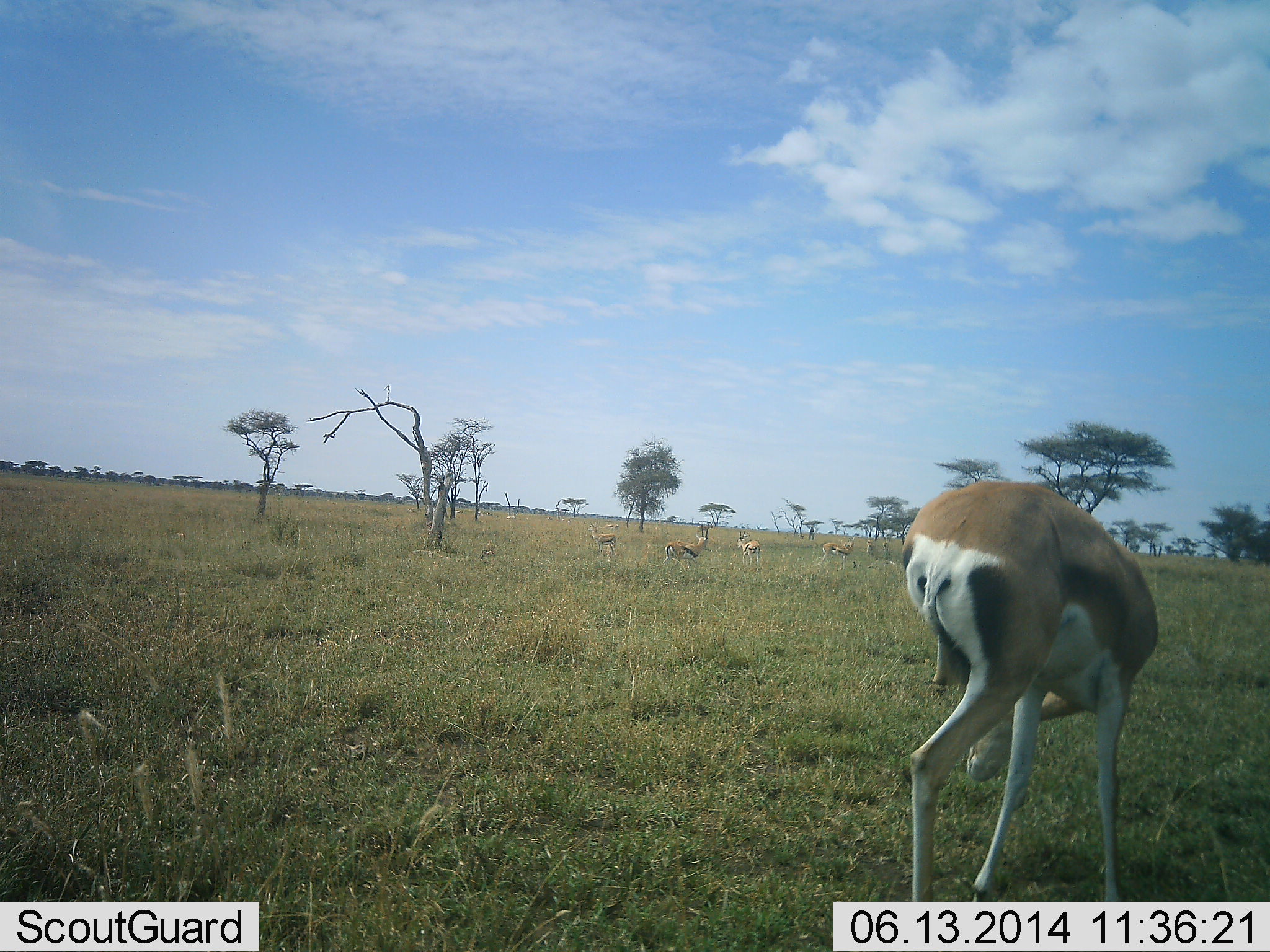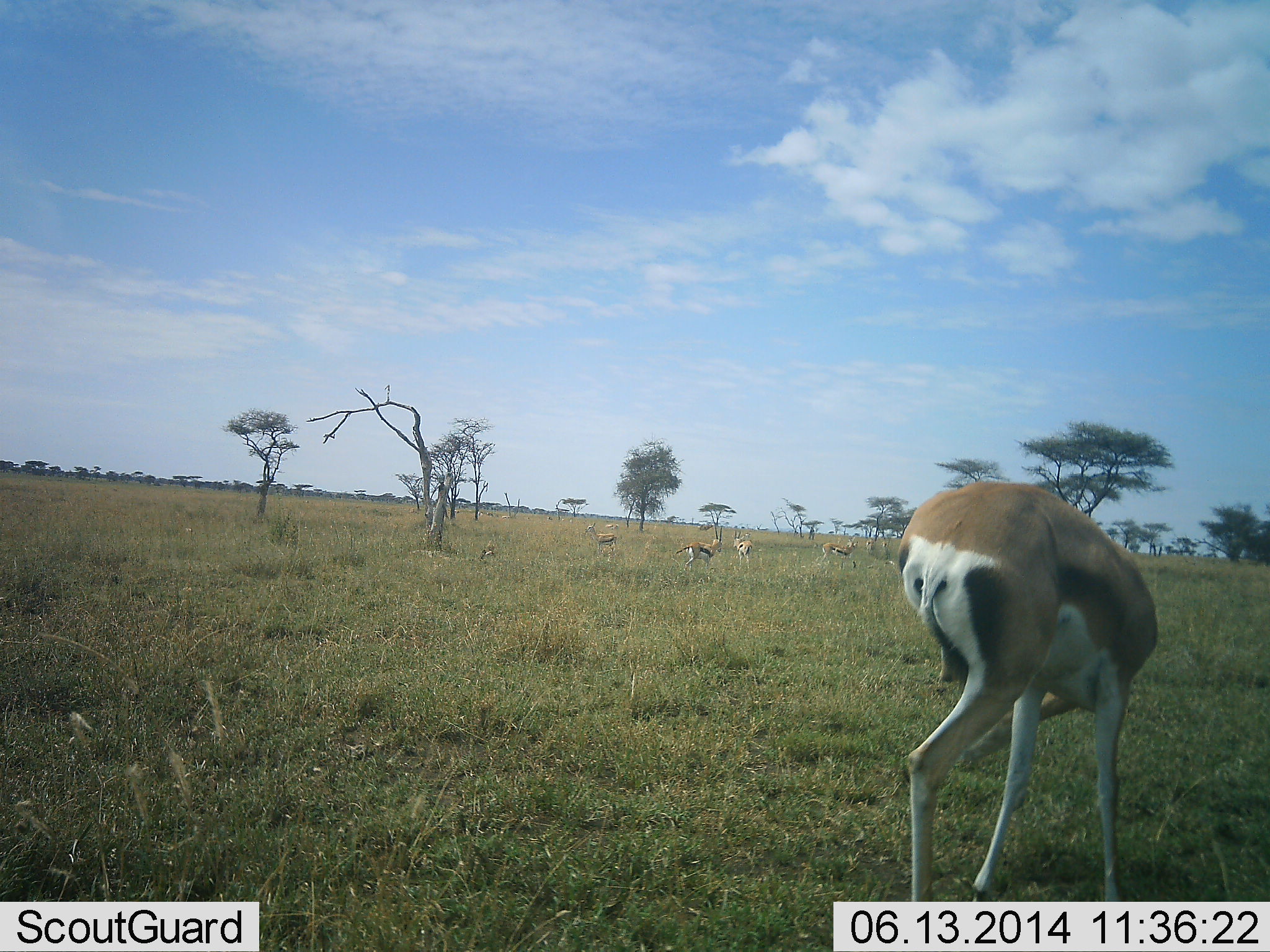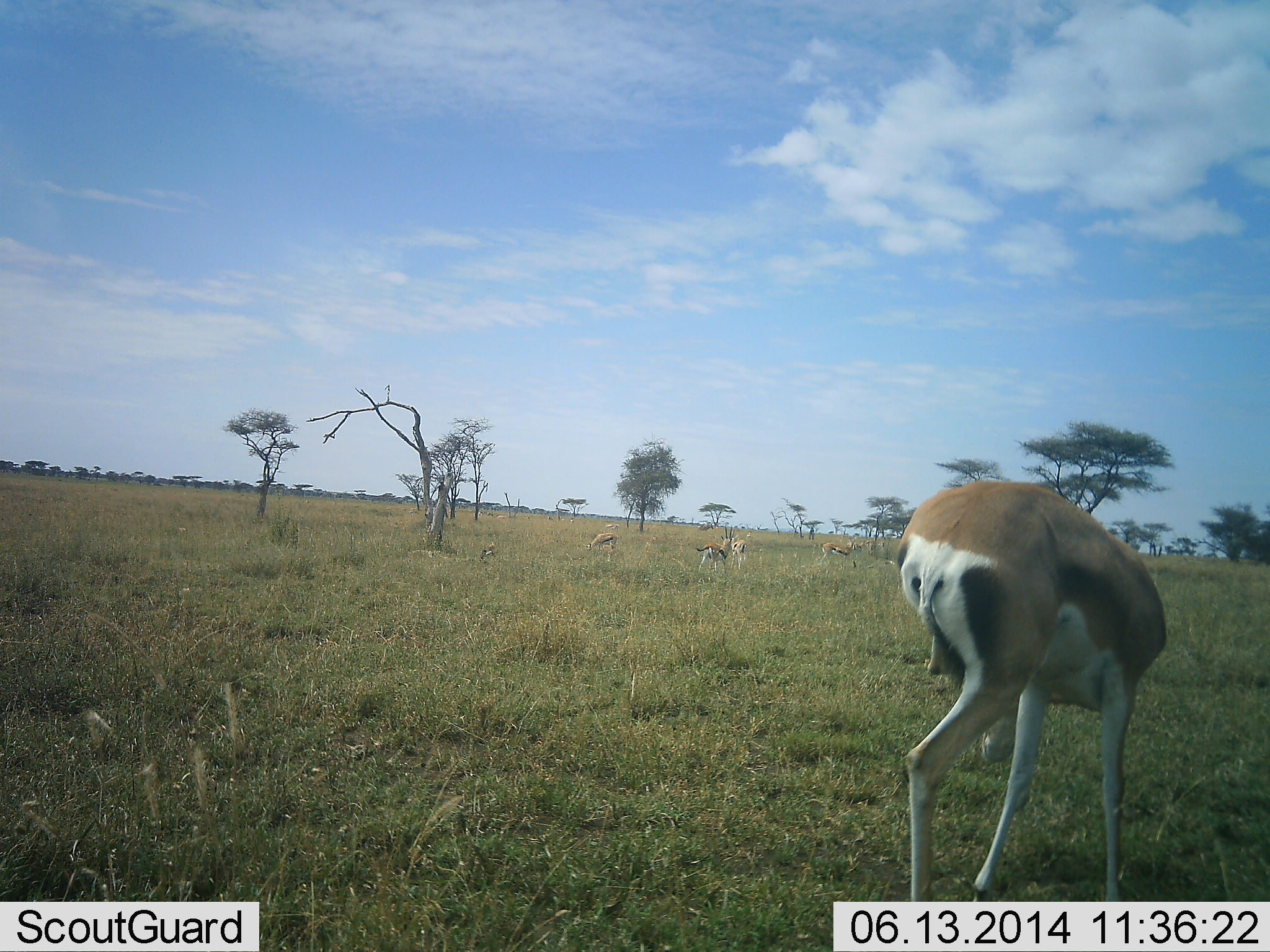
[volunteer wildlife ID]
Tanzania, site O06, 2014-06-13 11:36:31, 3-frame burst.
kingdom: Animalia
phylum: Chordata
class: Mammalia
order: Artiodactyla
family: Bovidae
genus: Eudorcas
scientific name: Eudorcas thomsonii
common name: thomson's gazelle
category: gazellethomsons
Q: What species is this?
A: Gazellethomsons (thomson's gazelle) (Eudorcas thomsonii).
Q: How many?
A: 6.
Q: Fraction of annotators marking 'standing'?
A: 75%.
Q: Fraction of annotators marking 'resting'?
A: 8%.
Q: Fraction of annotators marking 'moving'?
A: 42%.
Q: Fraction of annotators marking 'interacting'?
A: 8%.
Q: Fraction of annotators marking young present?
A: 0%.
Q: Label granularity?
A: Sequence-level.